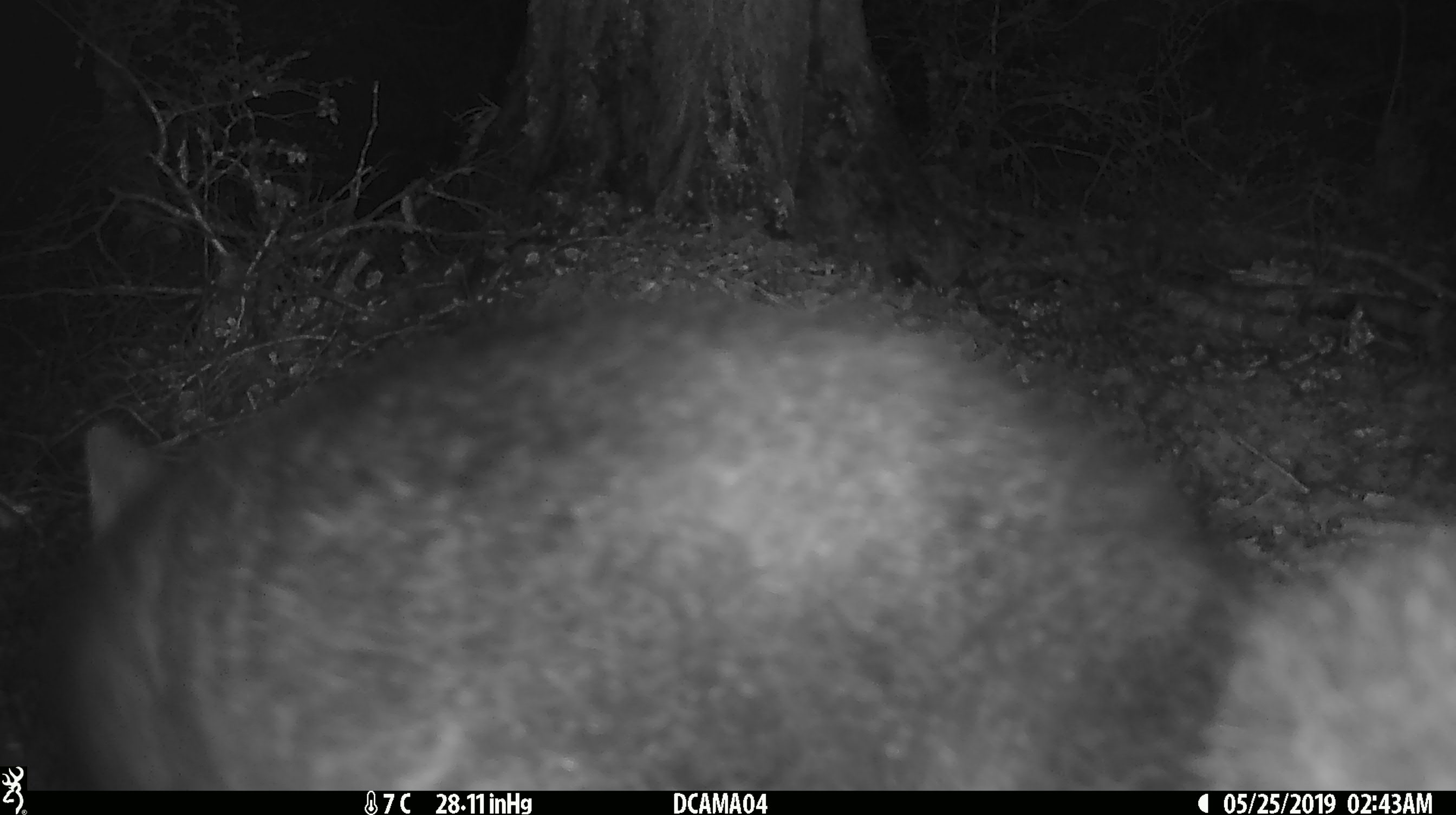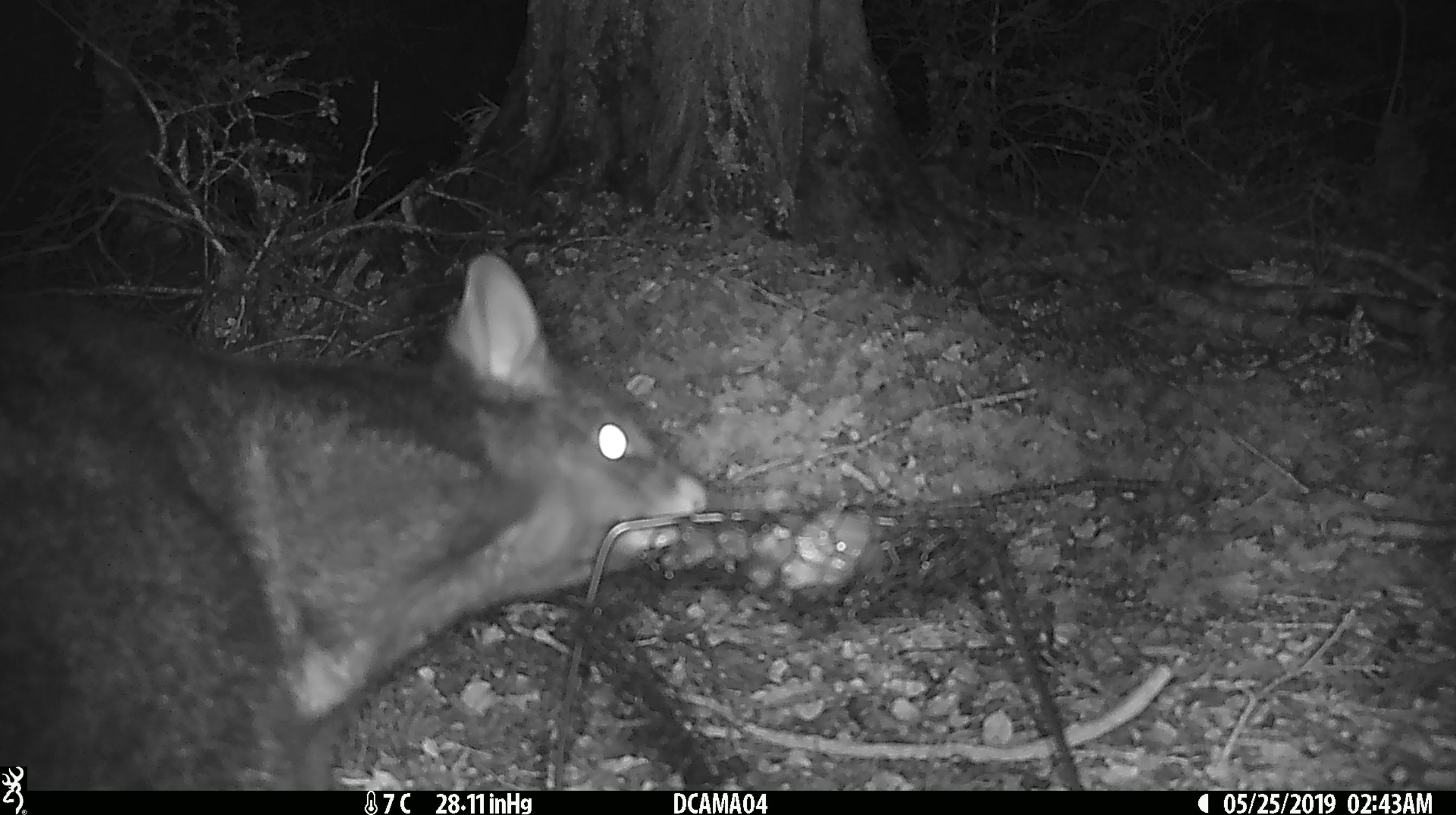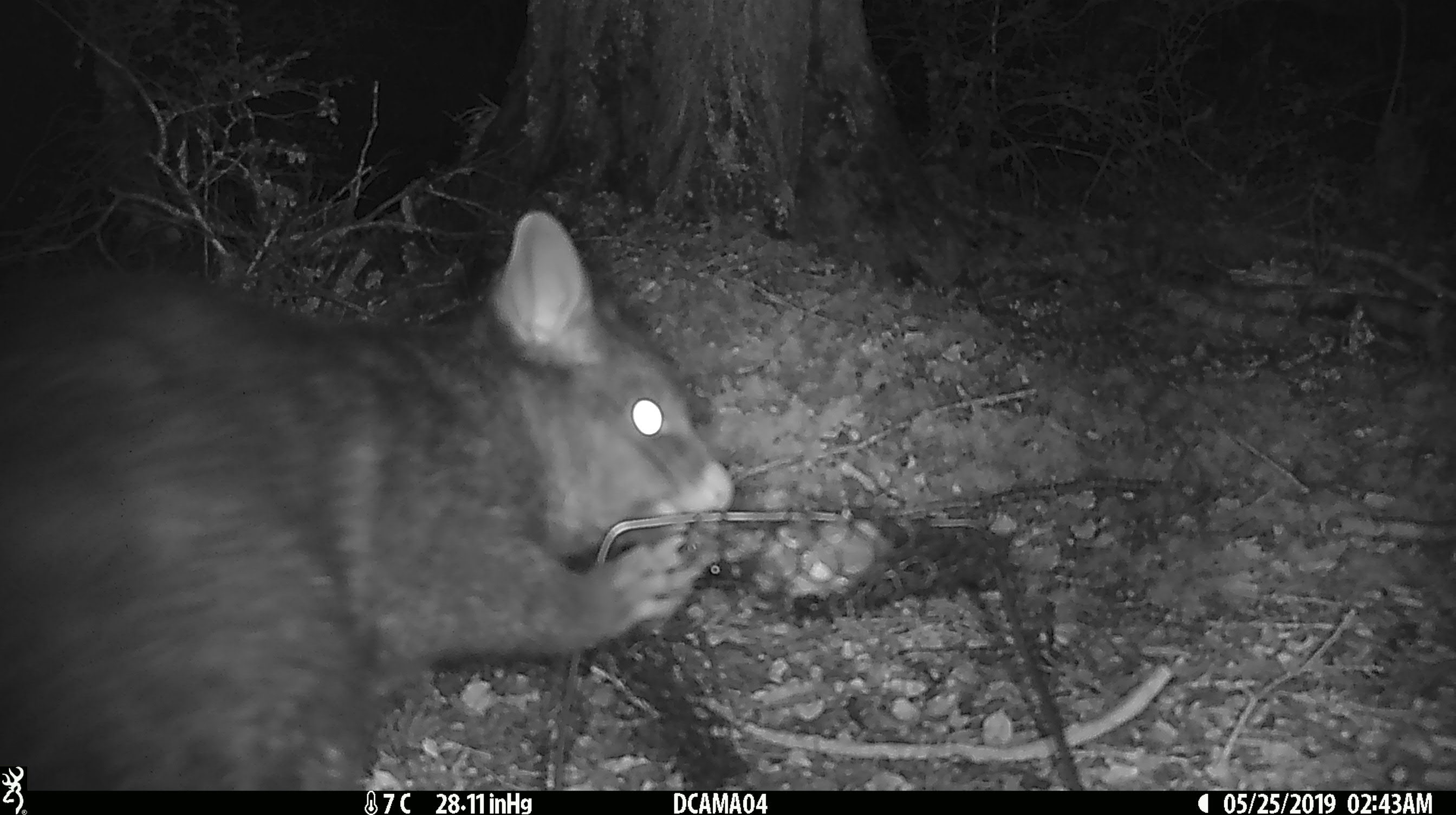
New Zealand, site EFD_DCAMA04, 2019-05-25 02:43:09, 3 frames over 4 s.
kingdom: Animalia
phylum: Chordata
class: Mammalia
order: Diprotodontia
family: Phalangeridae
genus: Trichosurus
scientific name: Trichosurus vulpecula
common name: common brushtail possum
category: possum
Possum (common brushtail possum) (Trichosurus vulpecula).